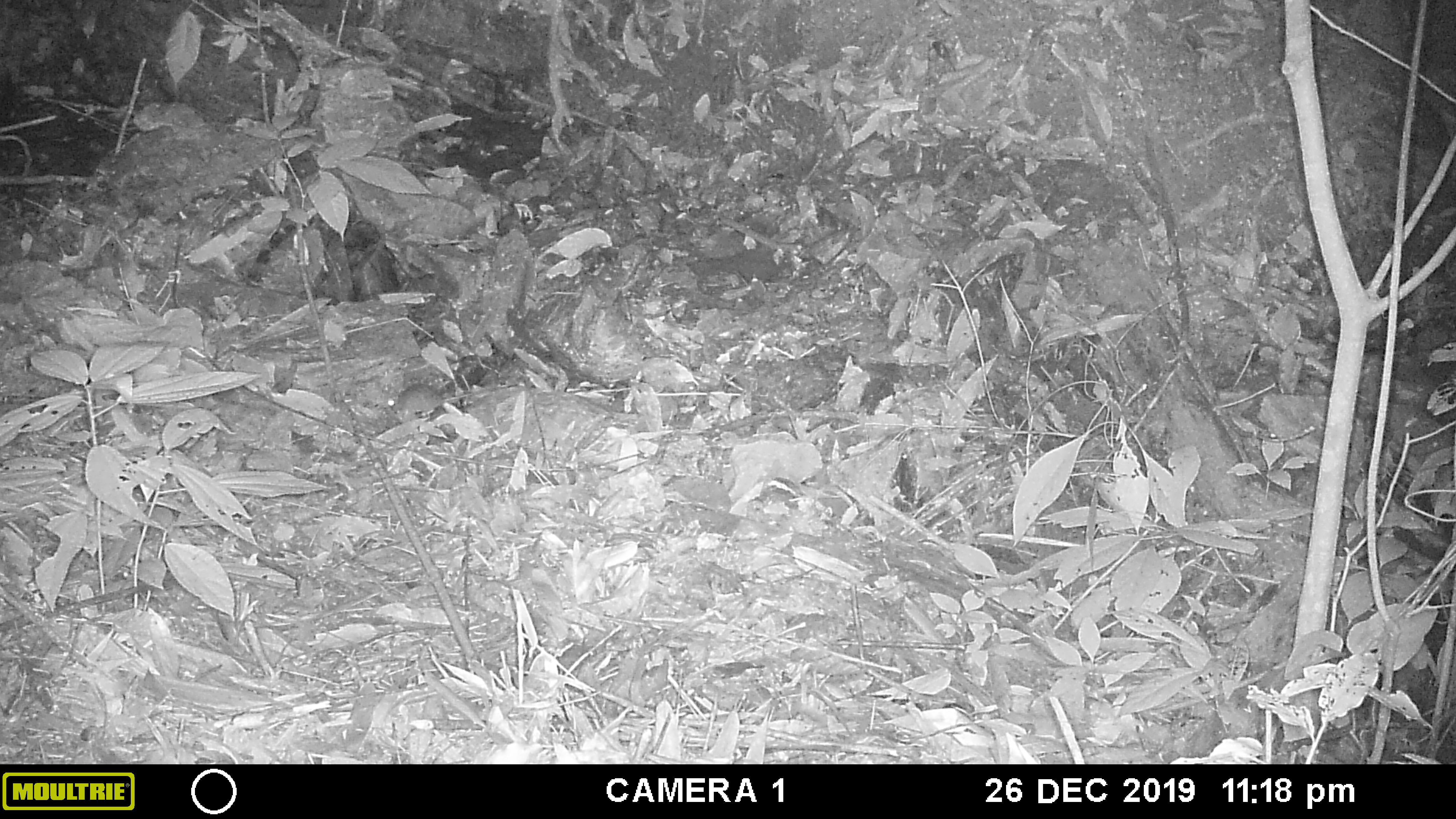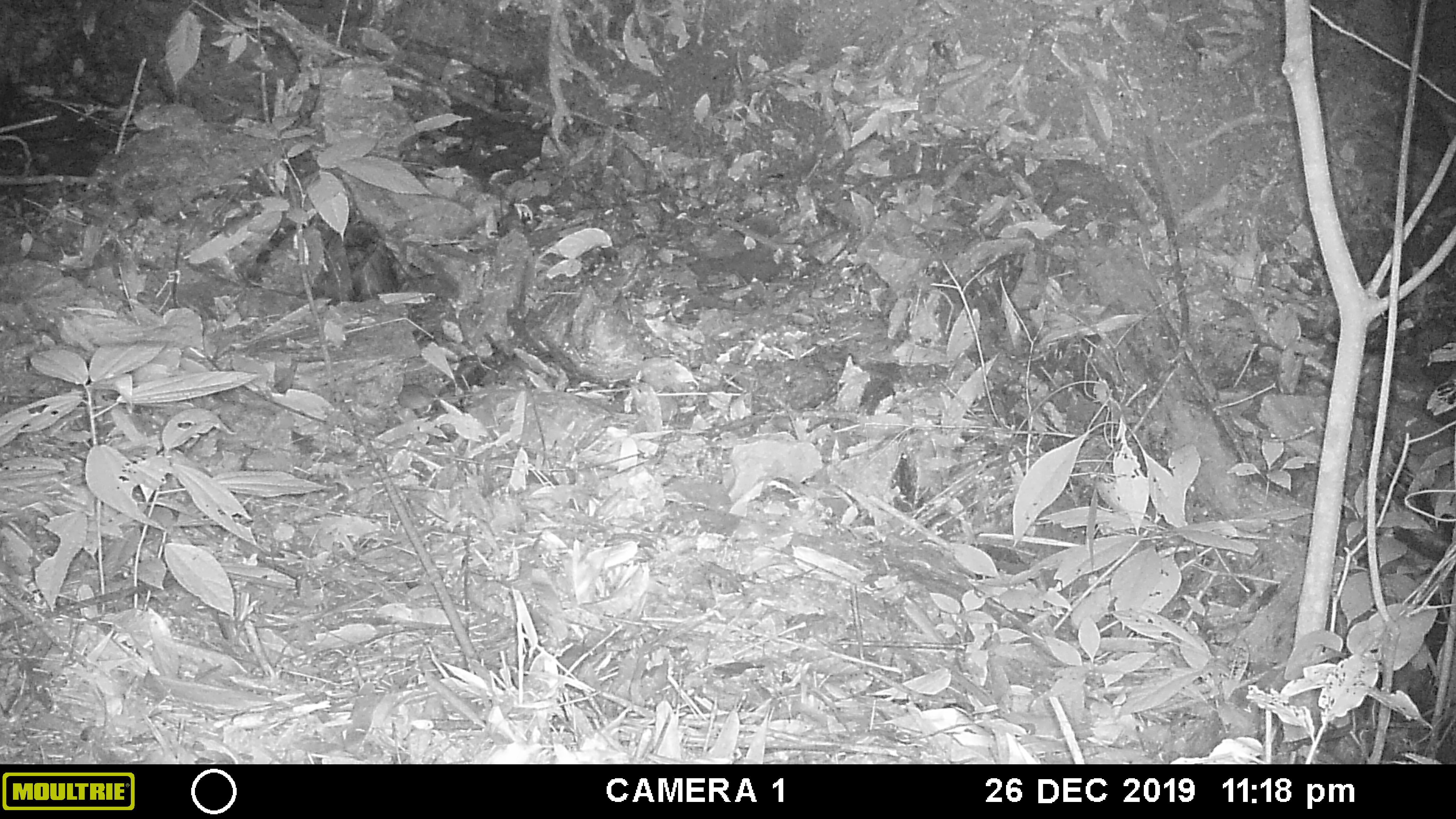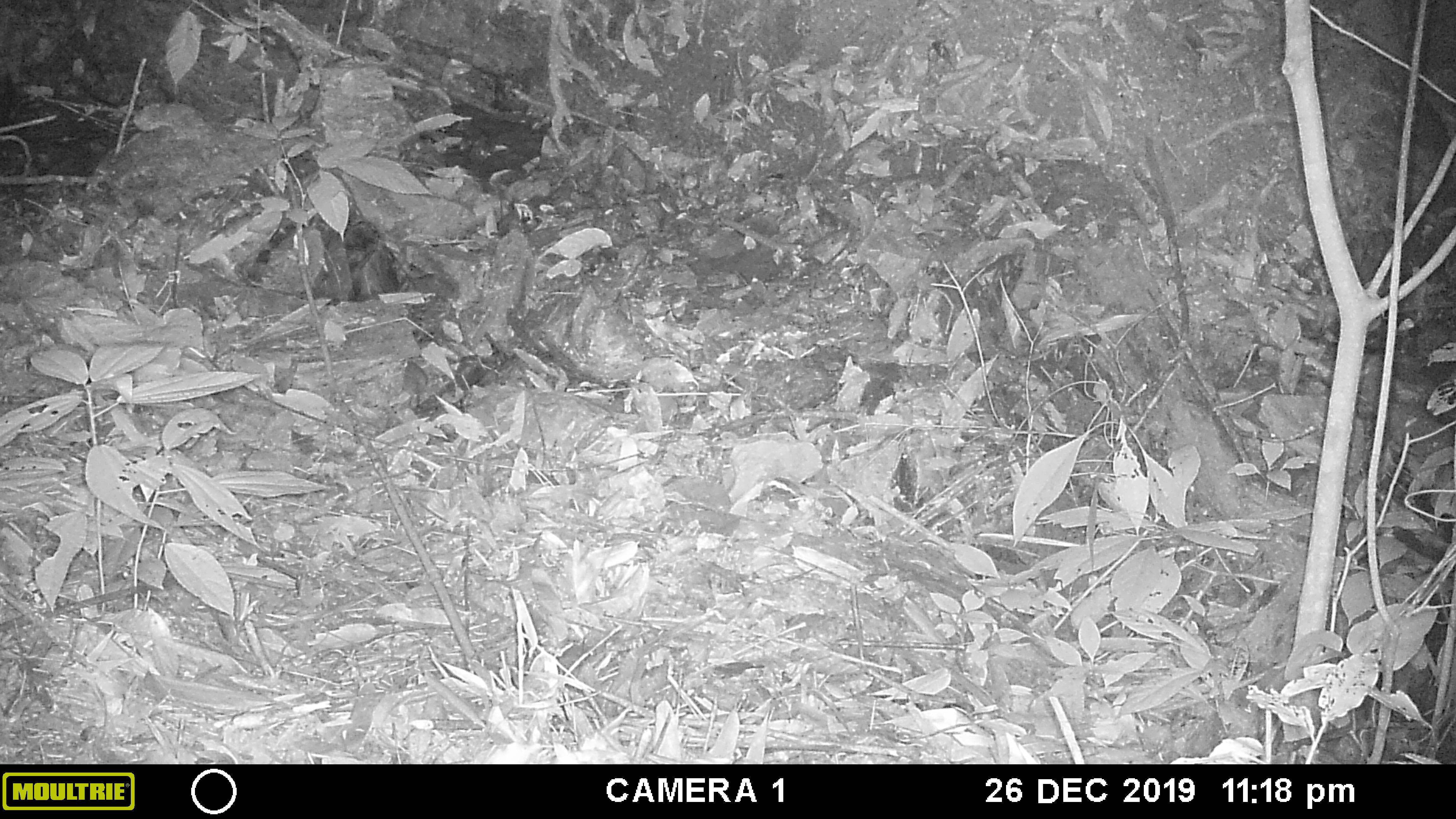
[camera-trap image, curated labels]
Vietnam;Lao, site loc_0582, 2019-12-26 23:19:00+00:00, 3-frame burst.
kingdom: Animalia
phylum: Chordata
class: Mammalia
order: Rodentia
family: Muridae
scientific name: Muridae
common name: old-world mice and rats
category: unidentified murid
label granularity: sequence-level